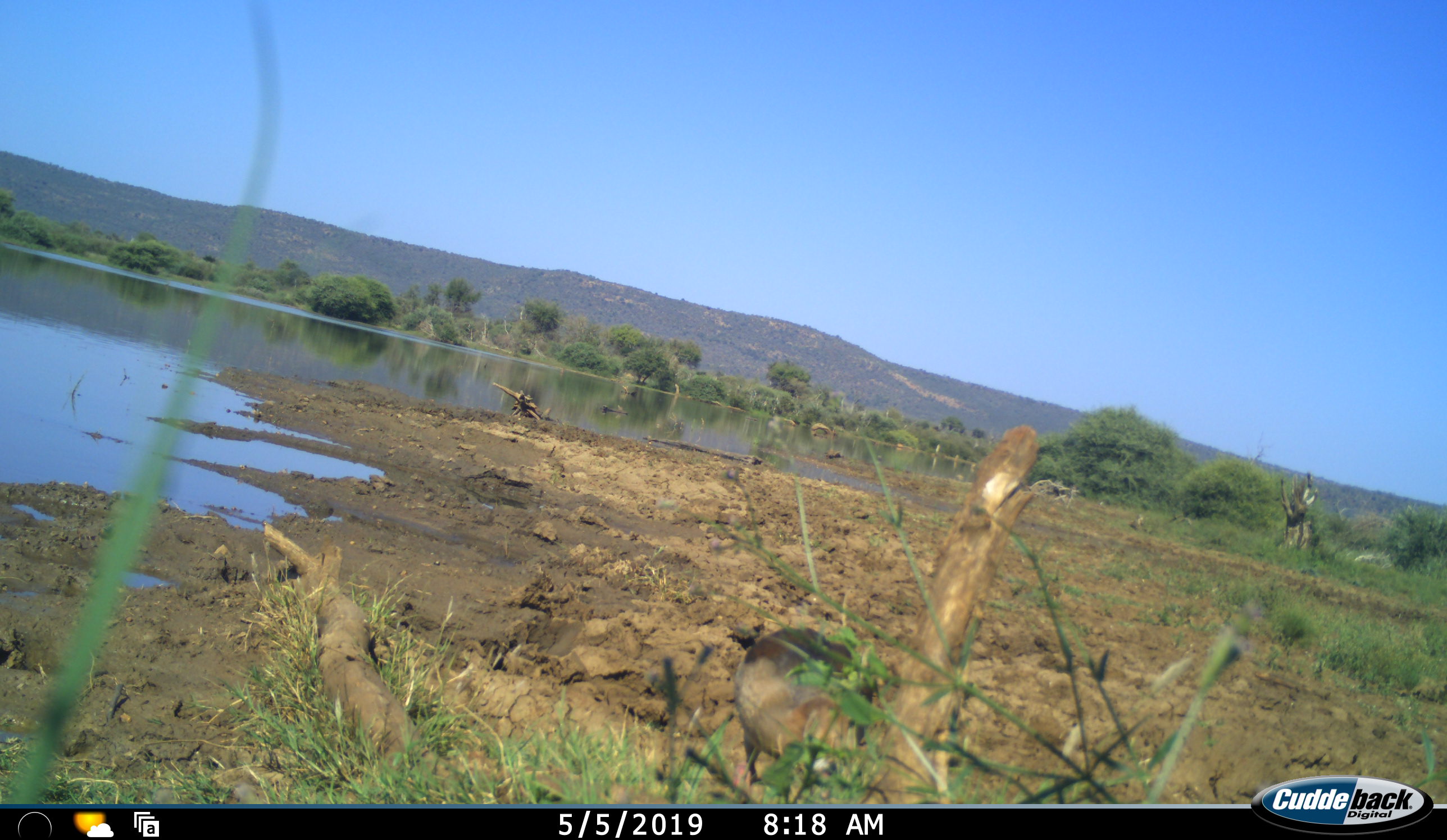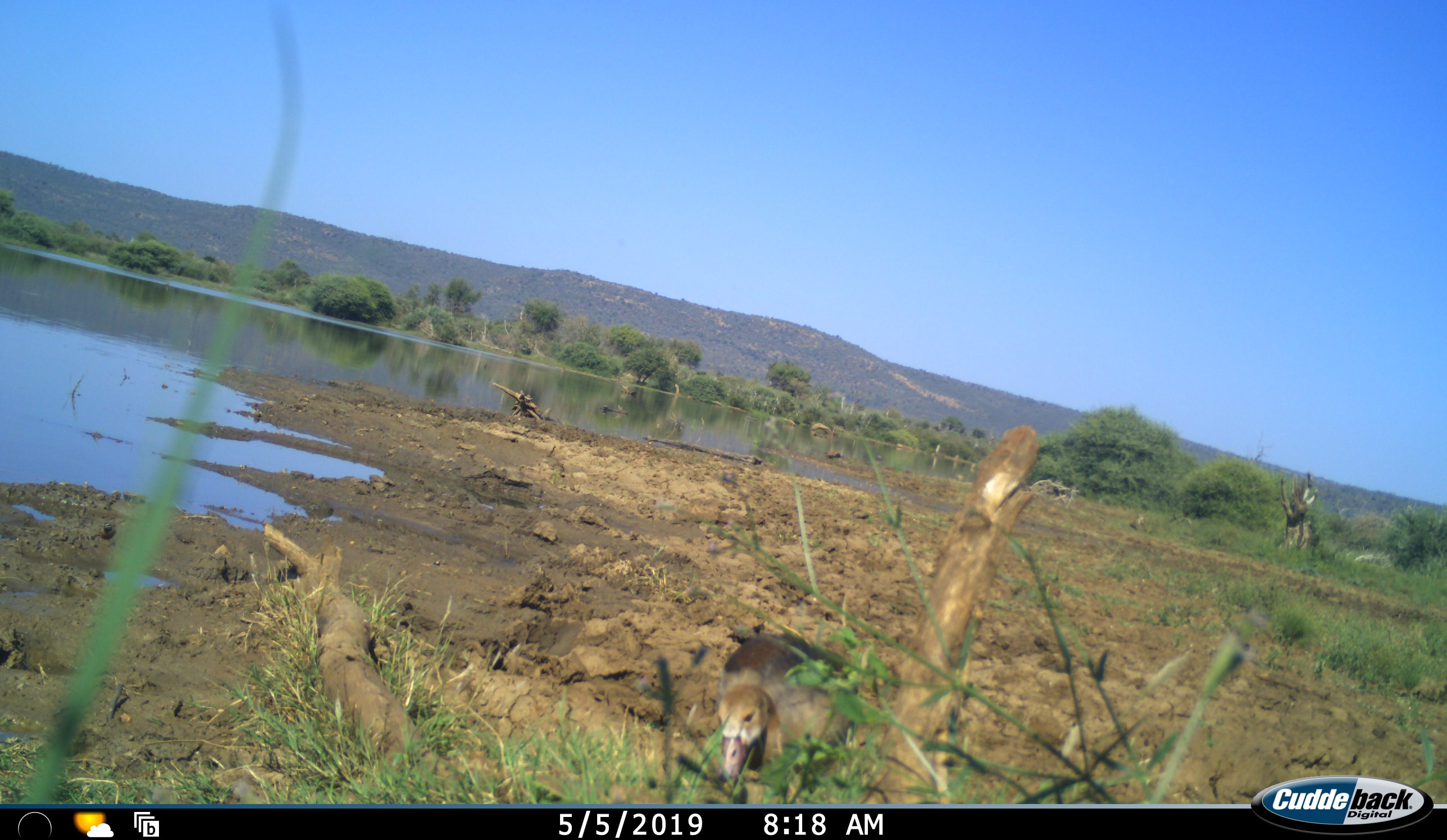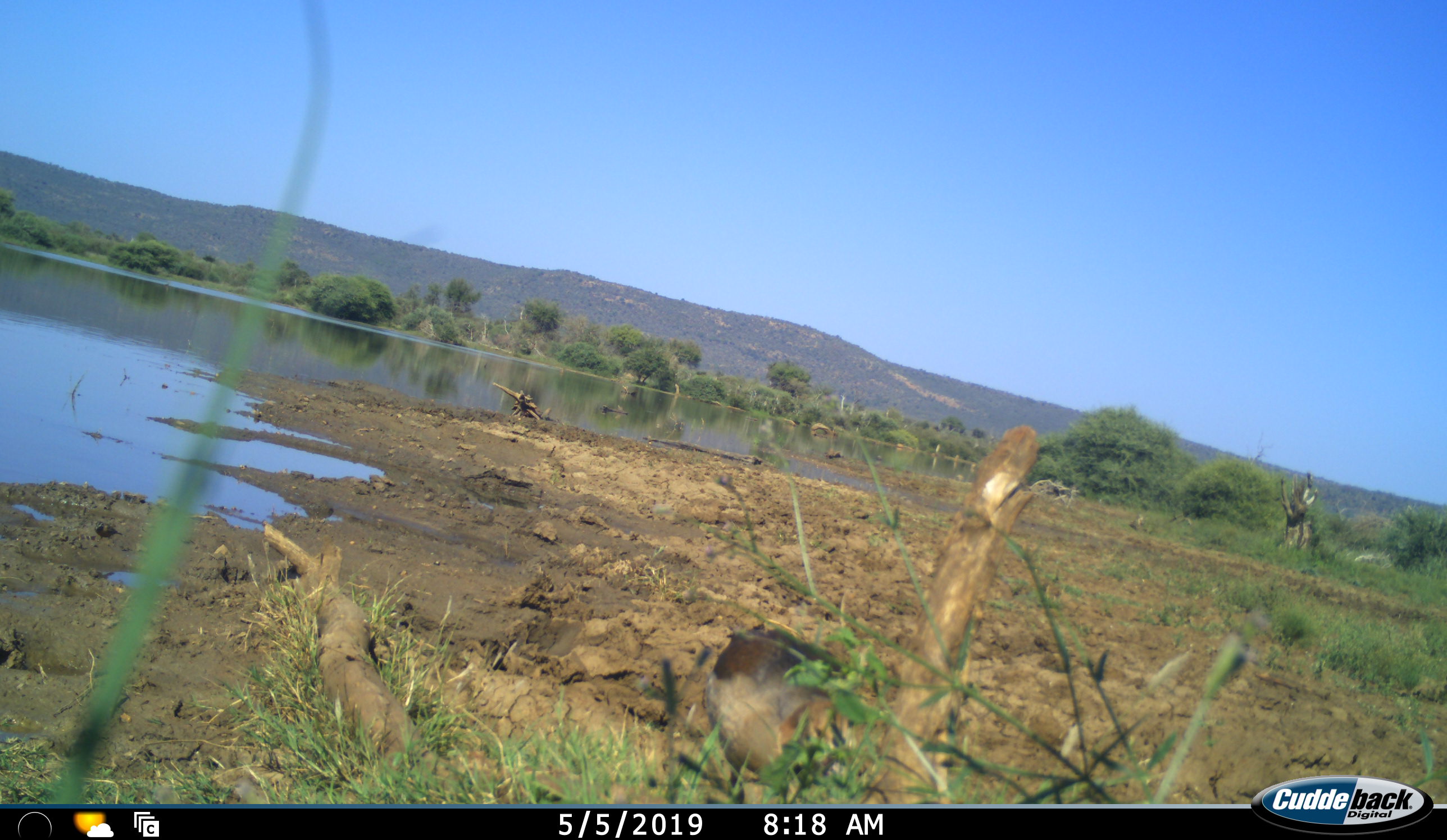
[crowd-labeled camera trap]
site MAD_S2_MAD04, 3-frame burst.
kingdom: Animalia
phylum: Chordata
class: Aves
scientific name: Aves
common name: bird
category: birdother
Birdother (bird) (Aves), count 1. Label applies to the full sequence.